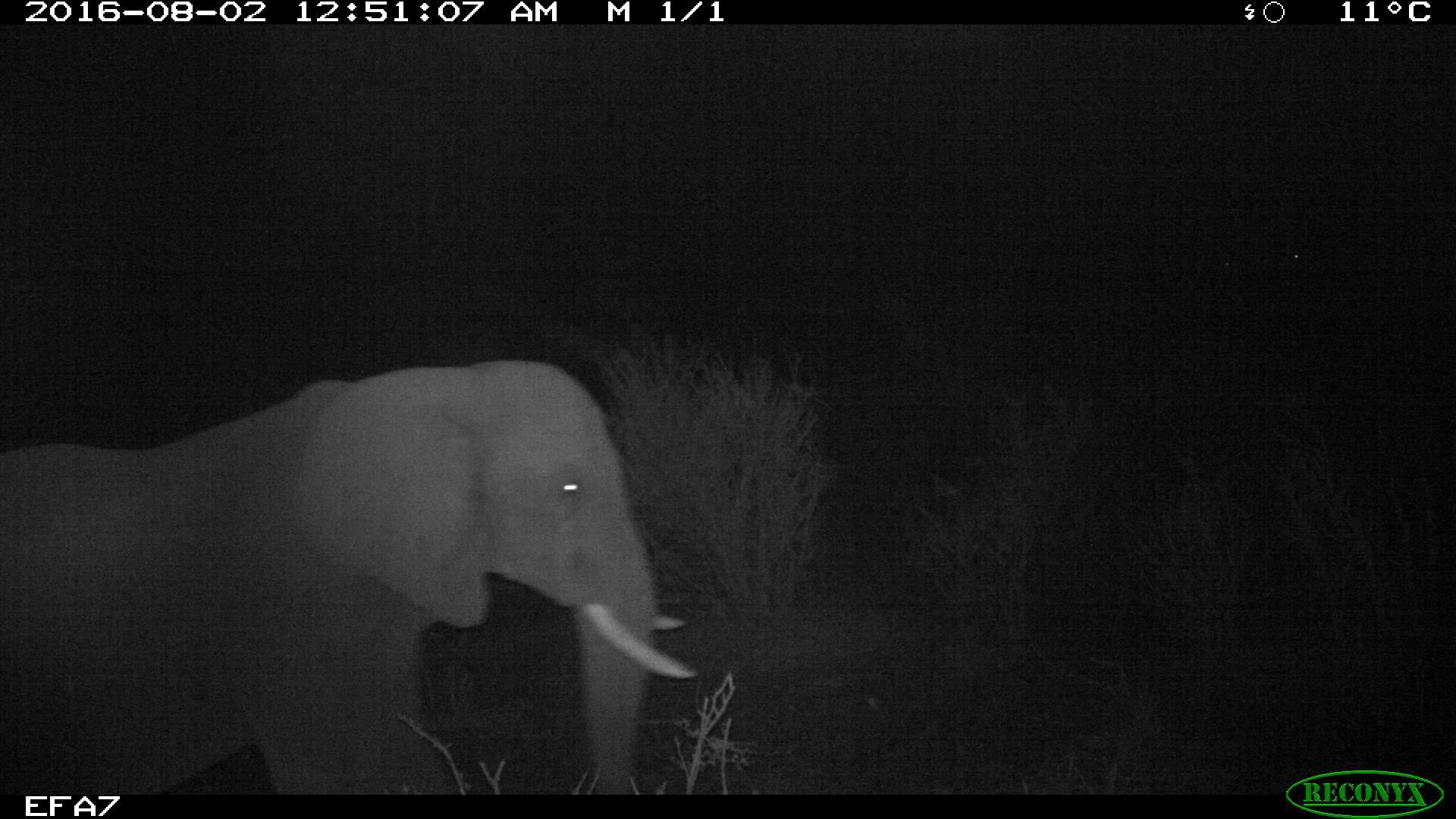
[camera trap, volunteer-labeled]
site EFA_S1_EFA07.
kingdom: Animalia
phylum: Chordata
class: Mammalia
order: Proboscidea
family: Elephantidae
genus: Loxodonta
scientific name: Loxodonta africana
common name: african bush elephant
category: elephant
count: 1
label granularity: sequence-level